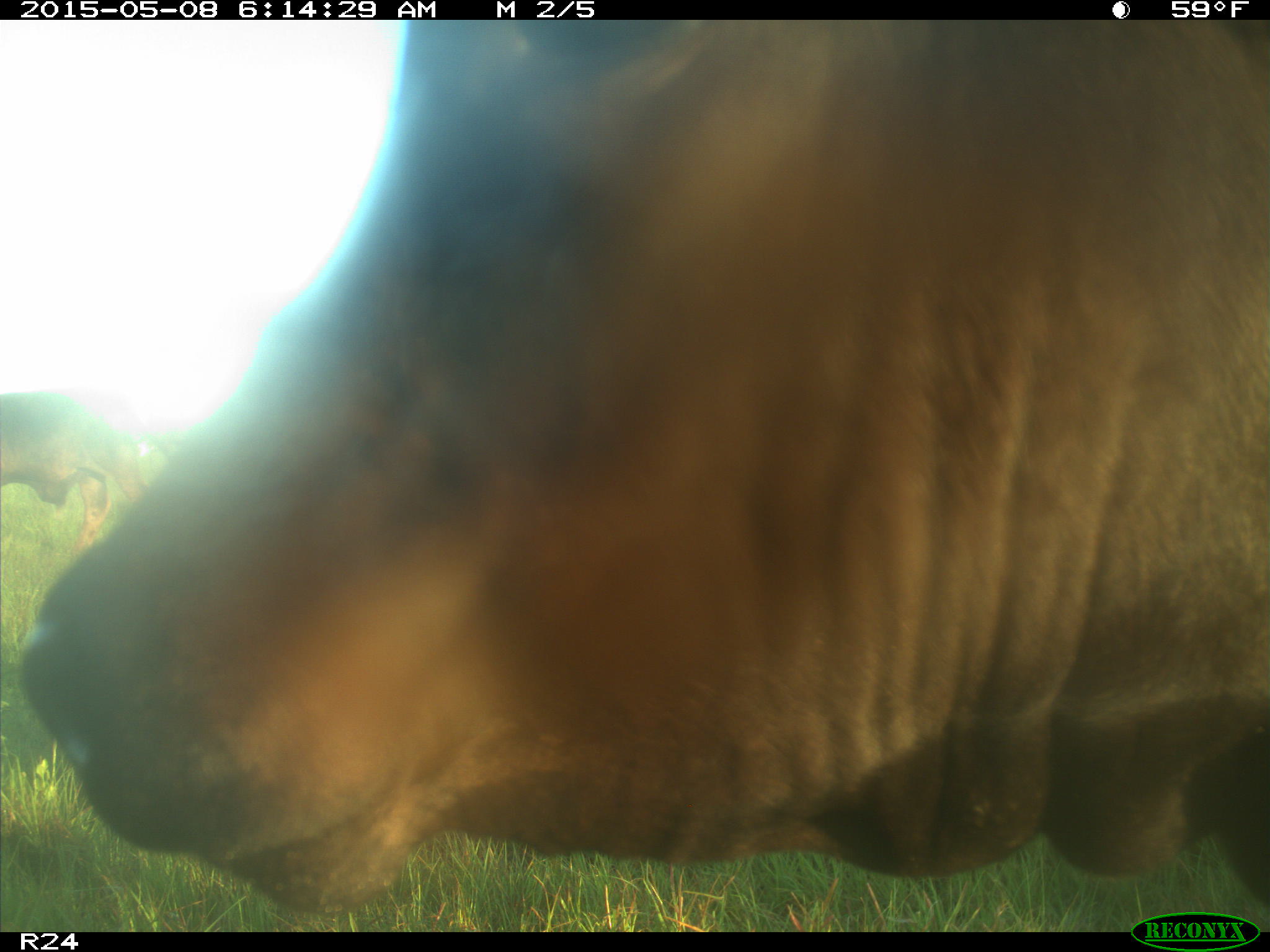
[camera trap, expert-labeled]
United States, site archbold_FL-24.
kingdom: Animalia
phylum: Chordata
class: Mammalia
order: Artiodactyla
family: Bovidae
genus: Bos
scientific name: Bos taurus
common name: domestic cow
Bos taurus (domestic cow).